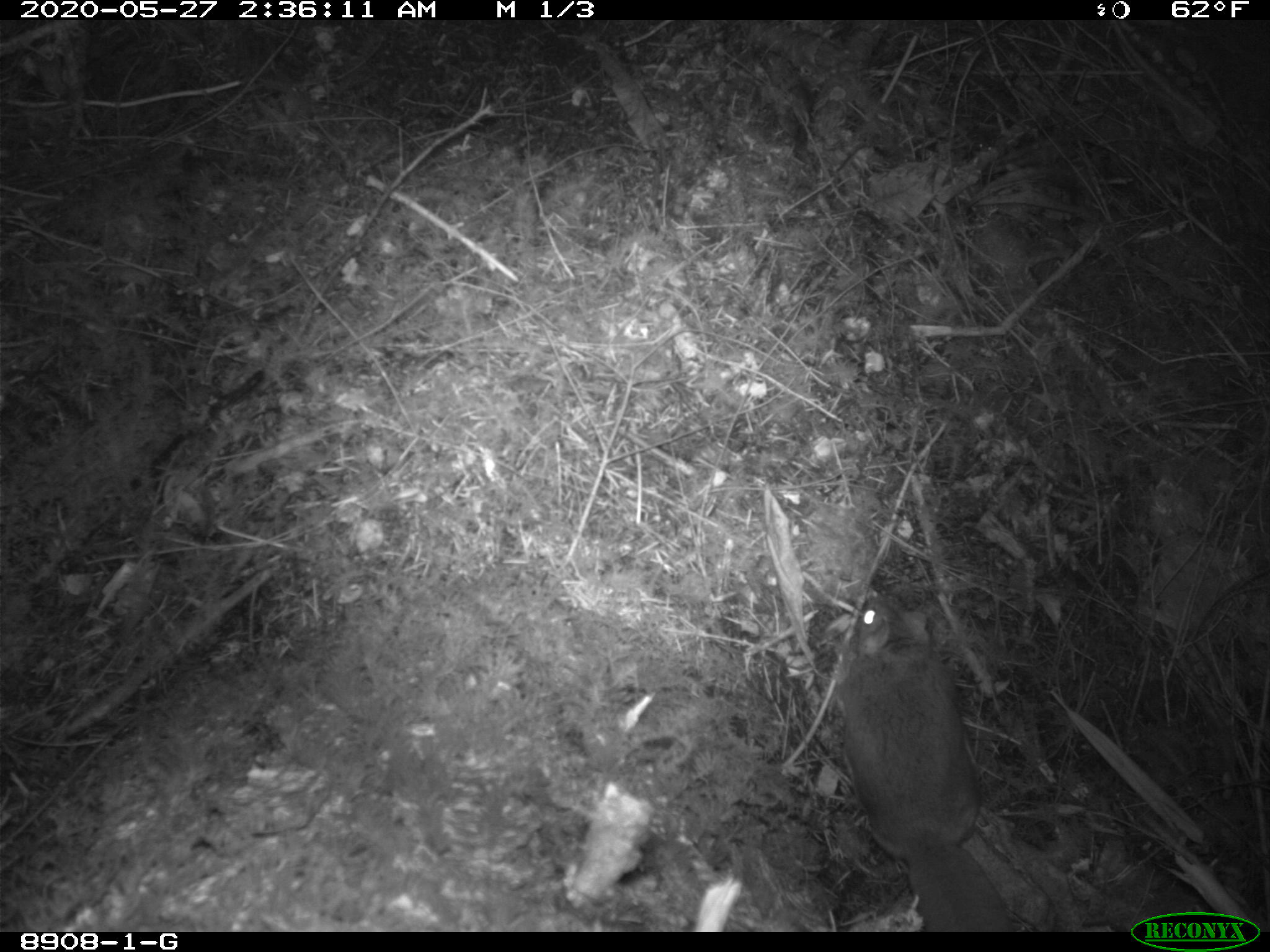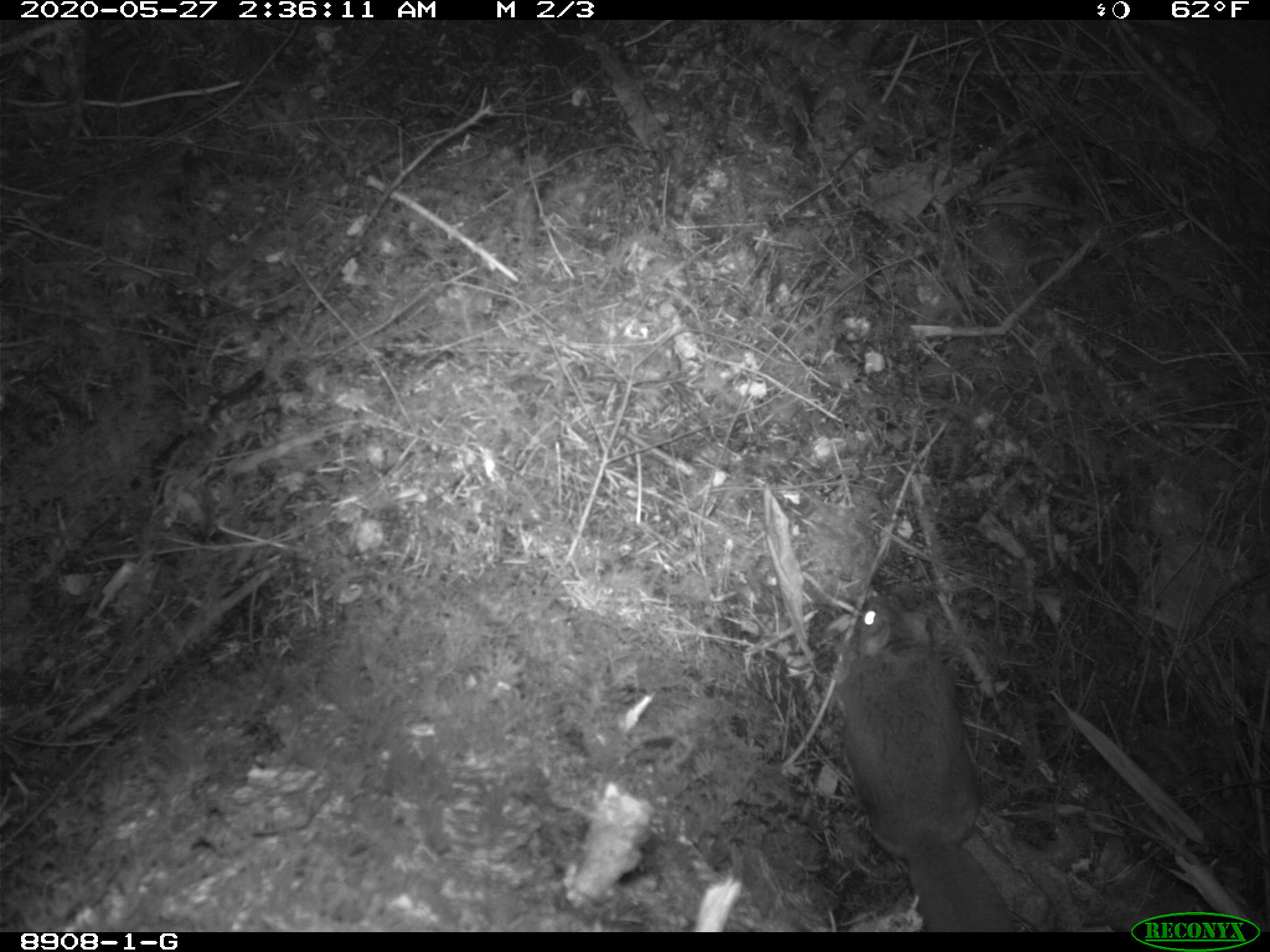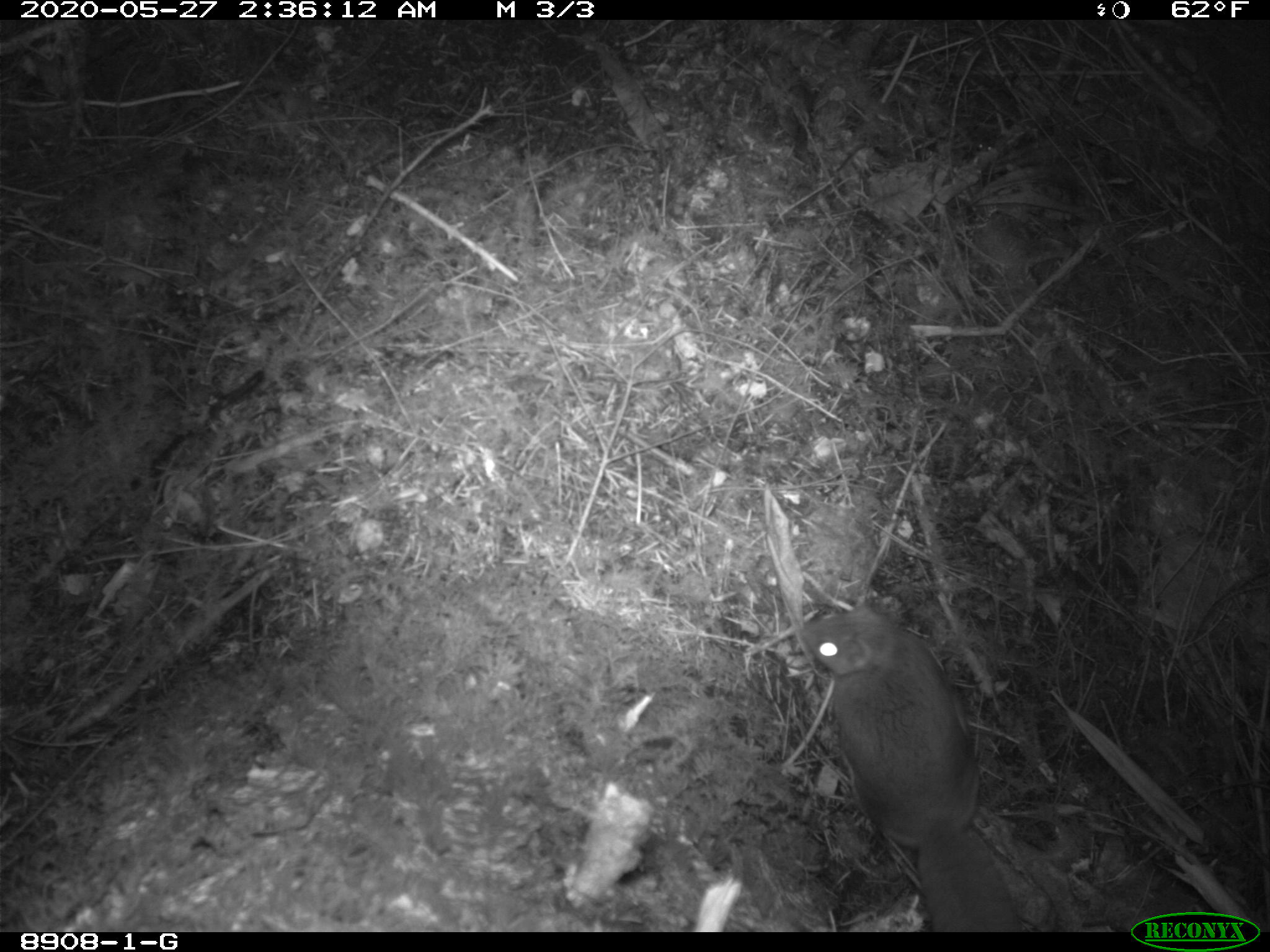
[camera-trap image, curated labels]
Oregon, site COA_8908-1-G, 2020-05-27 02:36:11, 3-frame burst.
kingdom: Animalia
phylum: Chordata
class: Mammalia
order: Rodentia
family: Sciuridae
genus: Glaucomys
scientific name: Glaucomys oregonensis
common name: humboldt's flying squirrel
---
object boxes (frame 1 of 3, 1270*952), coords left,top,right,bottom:
humboldt's flying squirrel: 812,582,1028,922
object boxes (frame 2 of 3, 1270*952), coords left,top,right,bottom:
humboldt's flying squirrel: 814,582,1023,923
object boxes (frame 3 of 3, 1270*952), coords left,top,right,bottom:
humboldt's flying squirrel: 787,589,1030,926